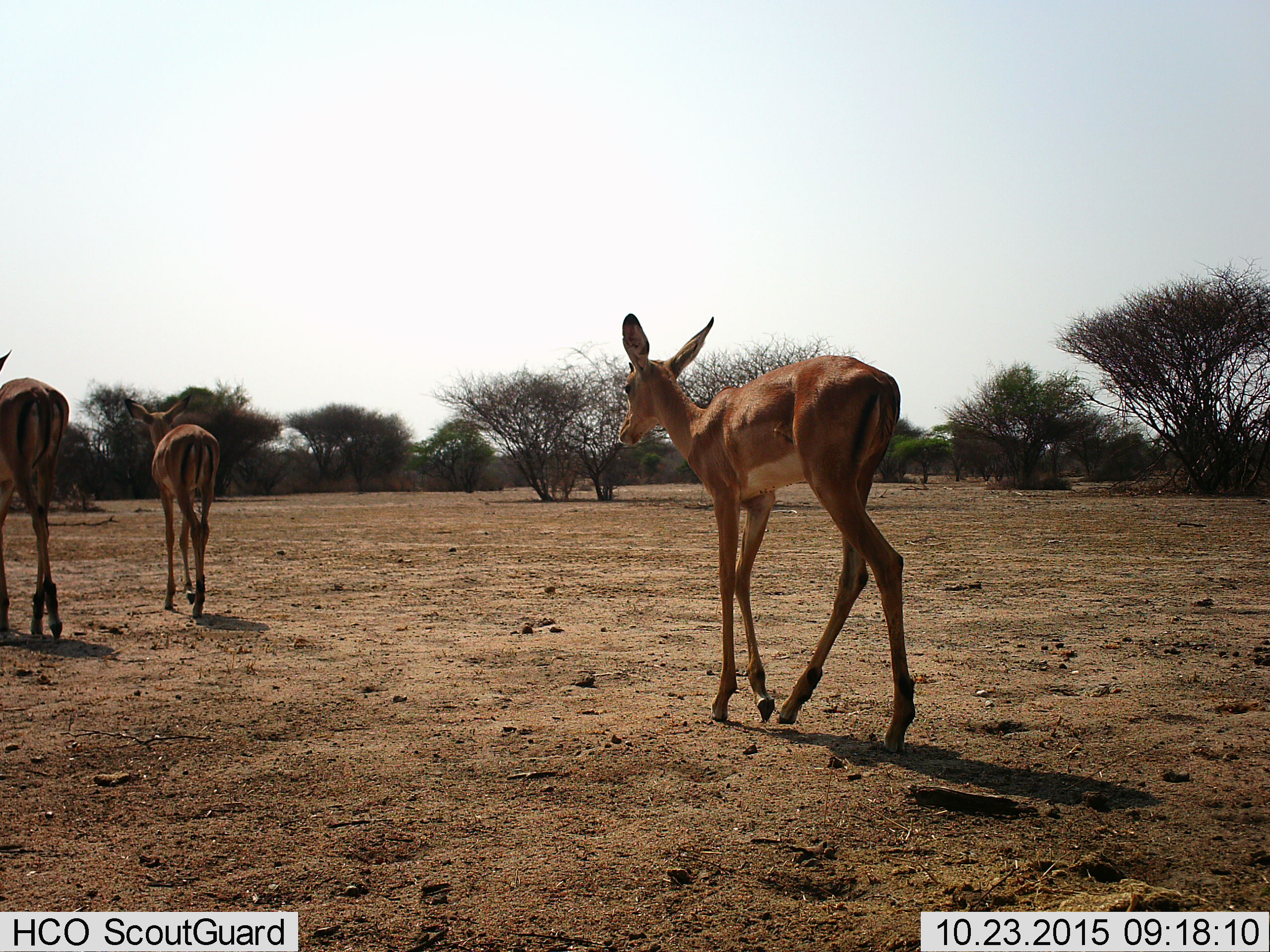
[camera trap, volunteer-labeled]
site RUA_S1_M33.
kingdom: Animalia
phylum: Chordata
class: Mammalia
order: Artiodactyla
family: Bovidae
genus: Aepyceros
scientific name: Aepyceros melampus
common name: impala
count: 3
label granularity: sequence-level